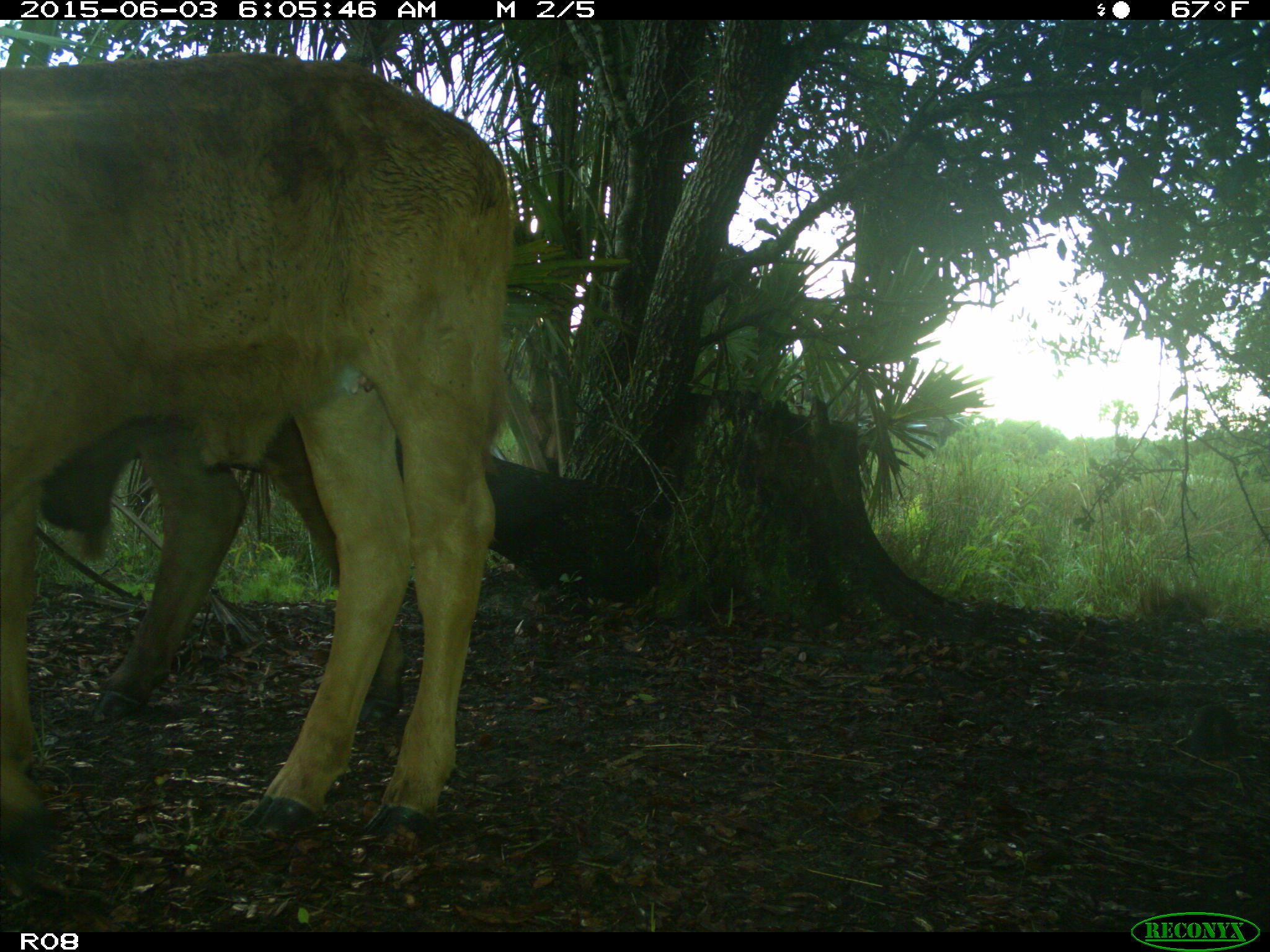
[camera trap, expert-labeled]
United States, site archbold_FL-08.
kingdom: Animalia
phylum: Chordata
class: Mammalia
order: Artiodactyla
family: Bovidae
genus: Bos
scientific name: Bos taurus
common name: domestic cow